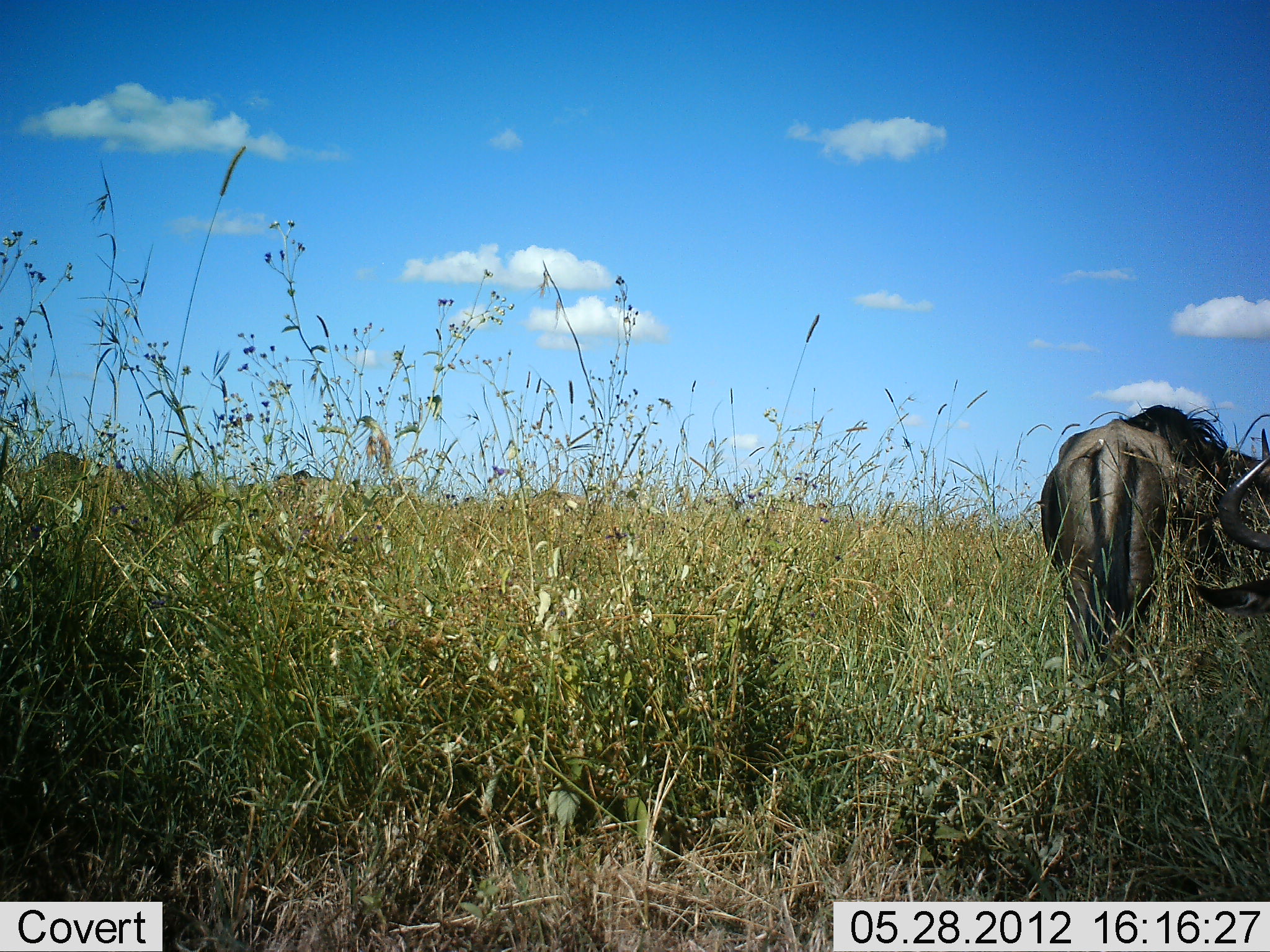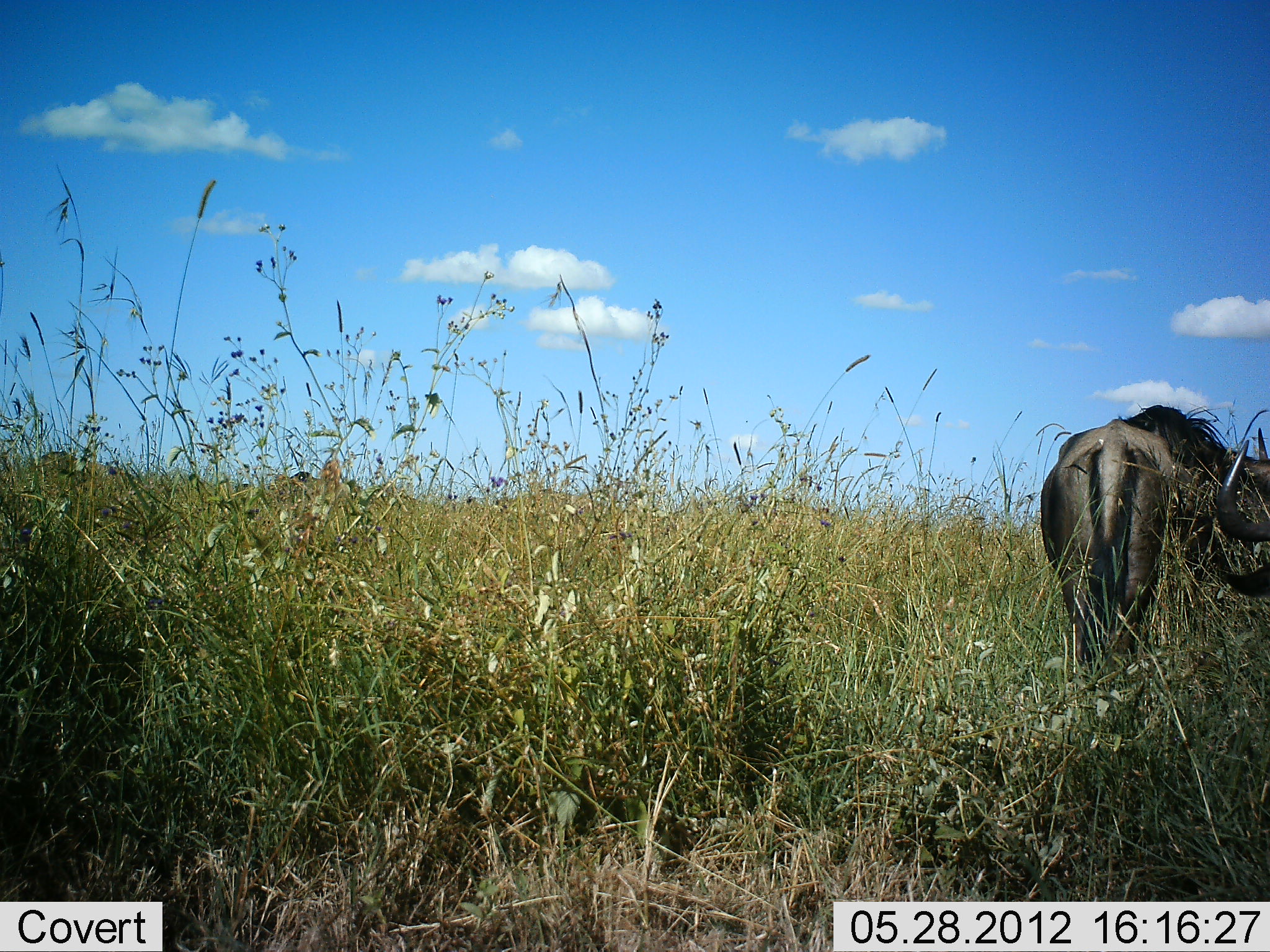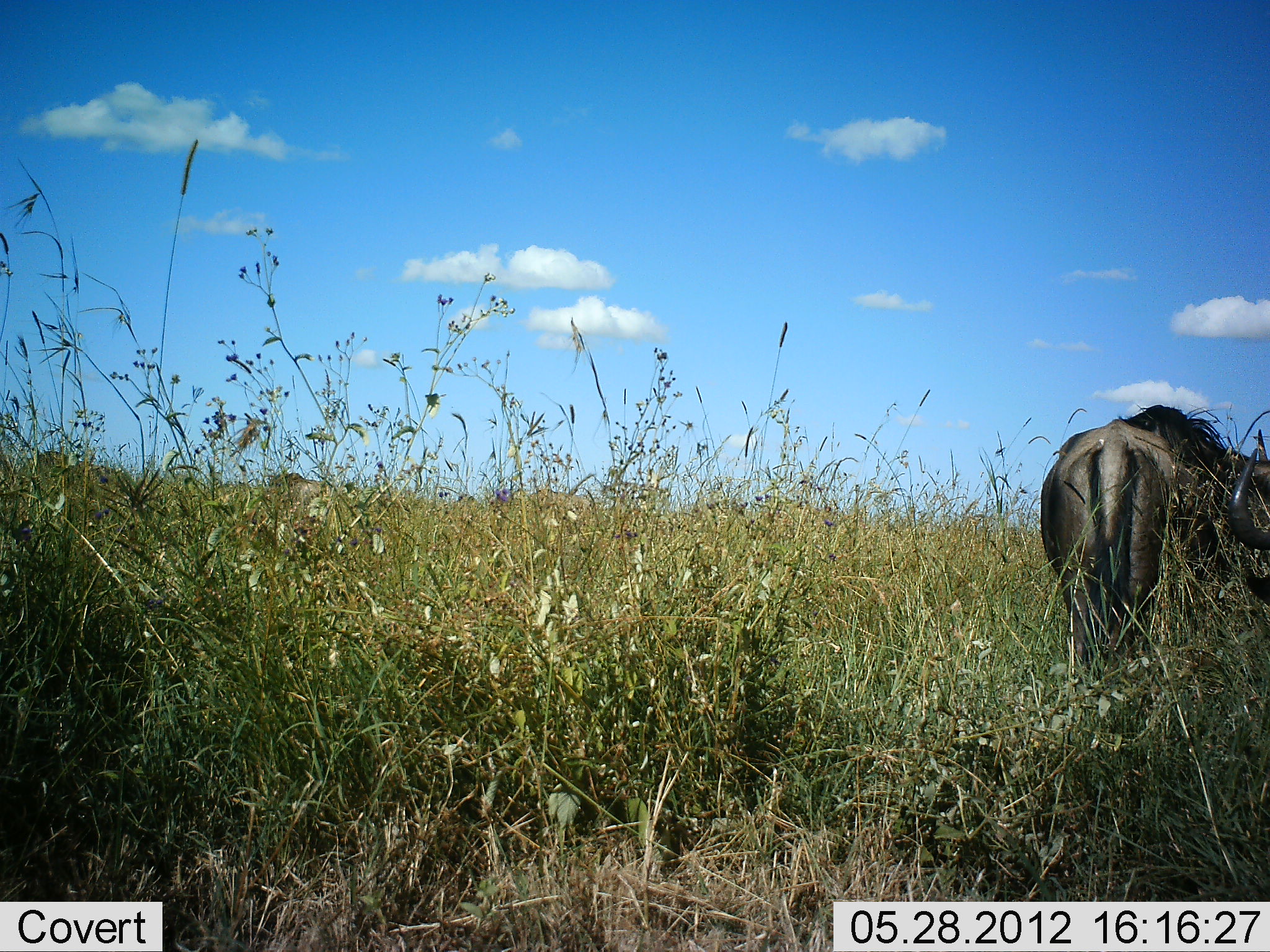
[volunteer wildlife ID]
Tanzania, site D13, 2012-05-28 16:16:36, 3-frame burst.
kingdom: Animalia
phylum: Chordata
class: Mammalia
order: Artiodactyla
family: Bovidae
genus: Connochaetes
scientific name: Connochaetes taurinus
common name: blue wildebeest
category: wildebeest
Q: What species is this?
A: Wildebeest (blue wildebeest) (Connochaetes taurinus).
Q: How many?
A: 2.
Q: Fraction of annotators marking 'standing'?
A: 90%.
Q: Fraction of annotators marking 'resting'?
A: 10%.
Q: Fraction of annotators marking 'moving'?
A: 10%.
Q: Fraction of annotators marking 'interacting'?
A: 0%.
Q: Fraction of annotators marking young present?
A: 0%.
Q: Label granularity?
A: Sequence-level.